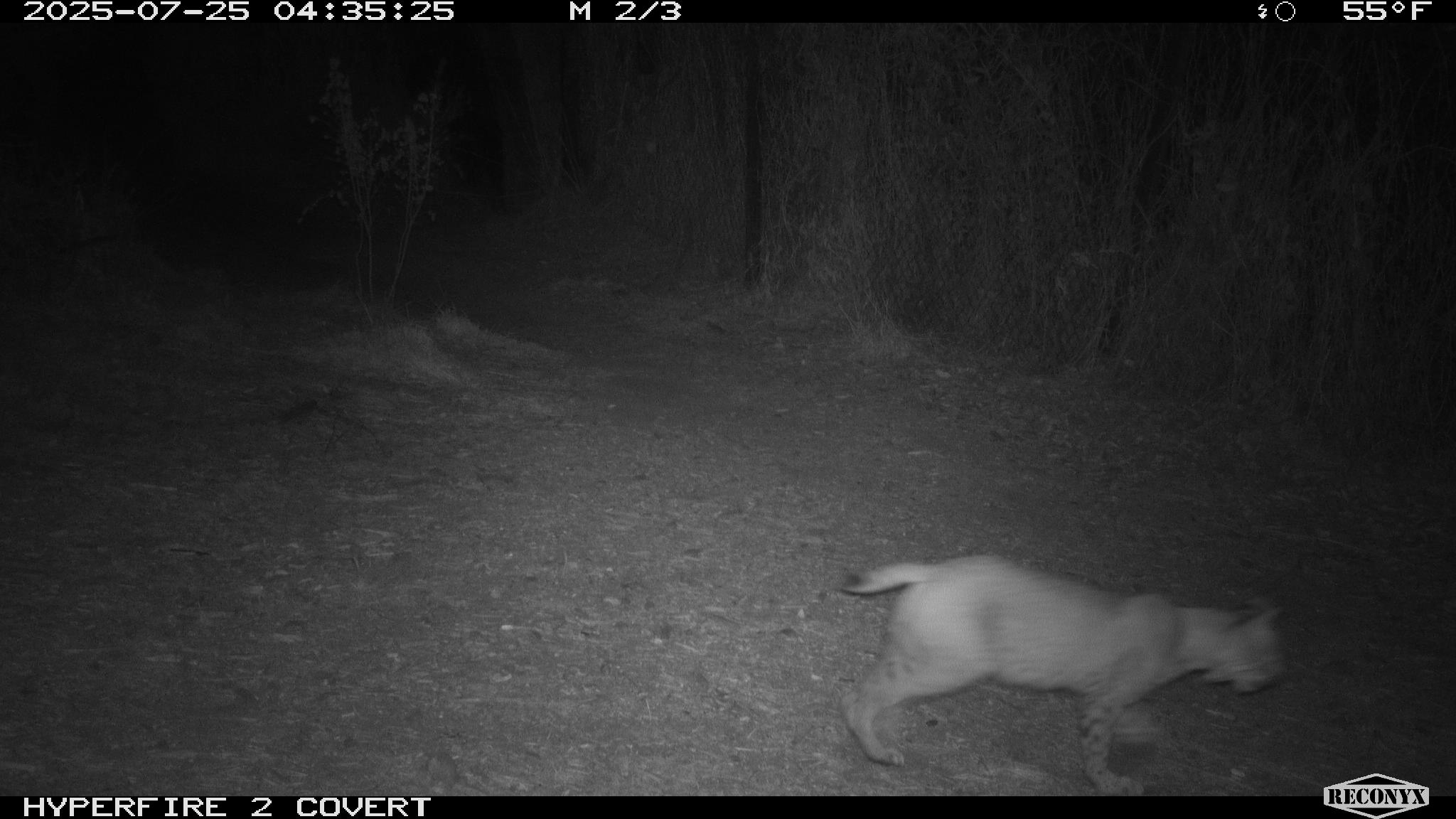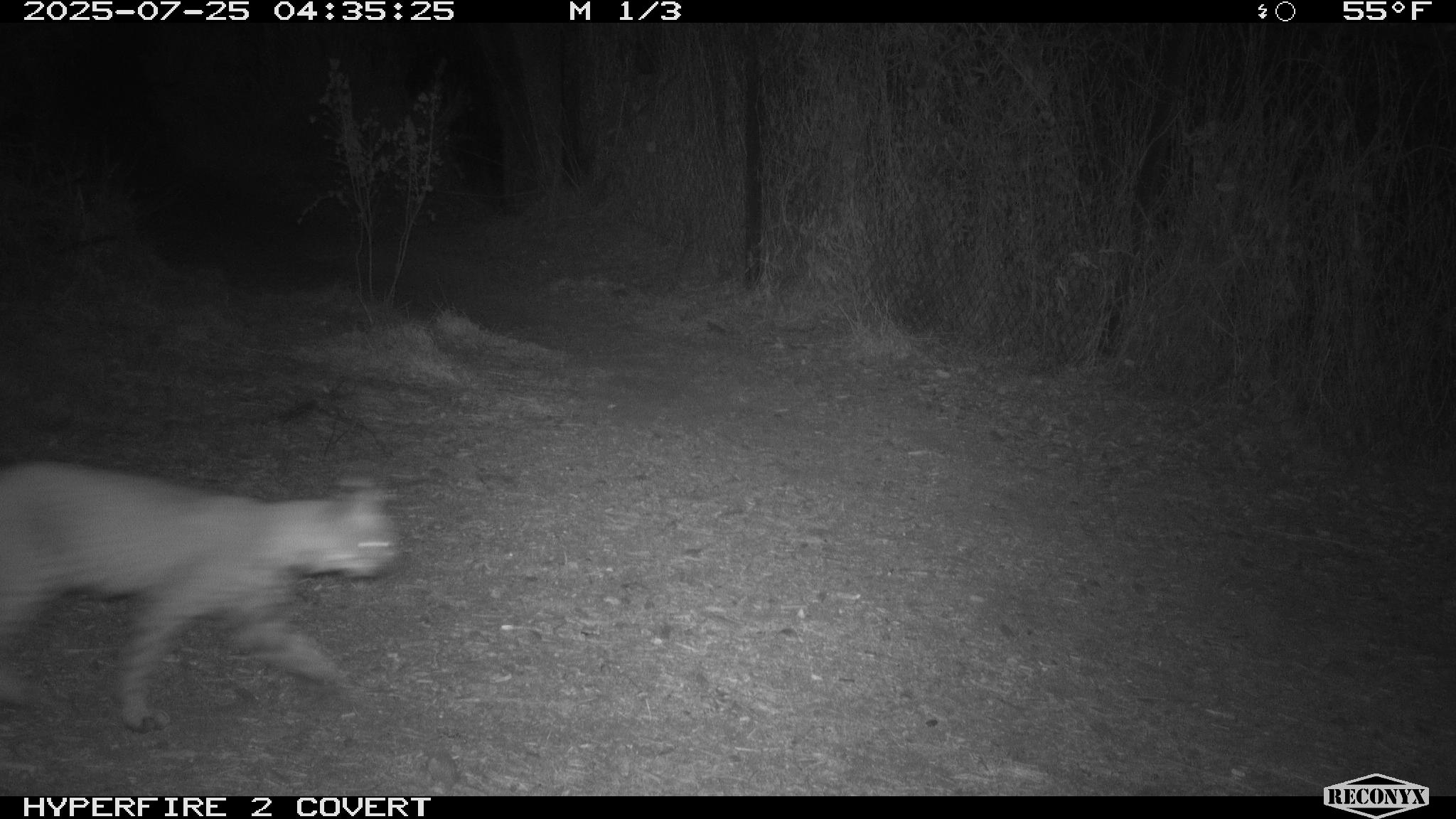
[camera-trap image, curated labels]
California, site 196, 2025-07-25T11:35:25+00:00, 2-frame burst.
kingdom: Animalia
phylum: Chordata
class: Mammalia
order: Carnivora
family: Felidae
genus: Lynx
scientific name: Lynx rufus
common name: bobcat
Bobcat (Lynx rufus).